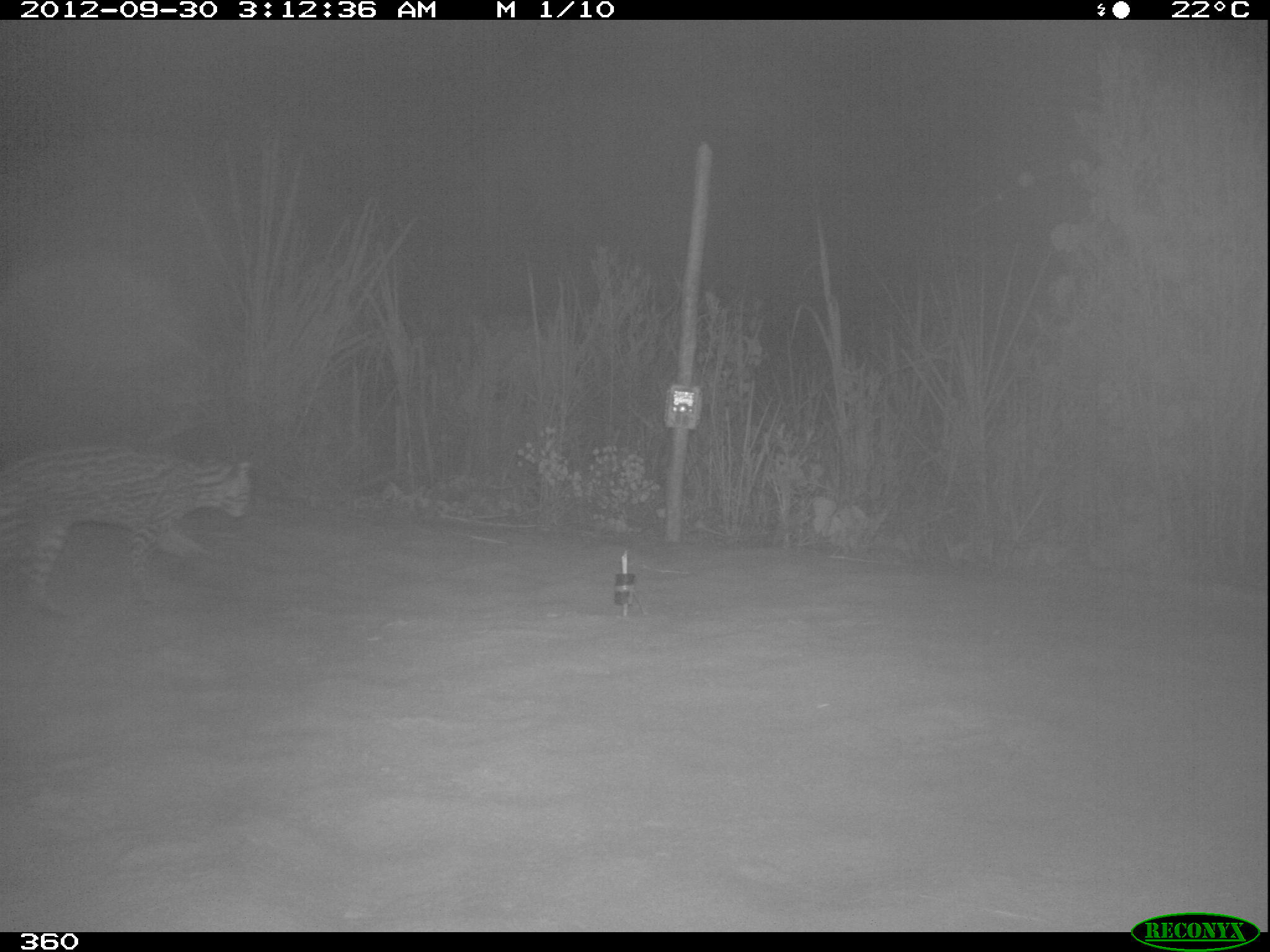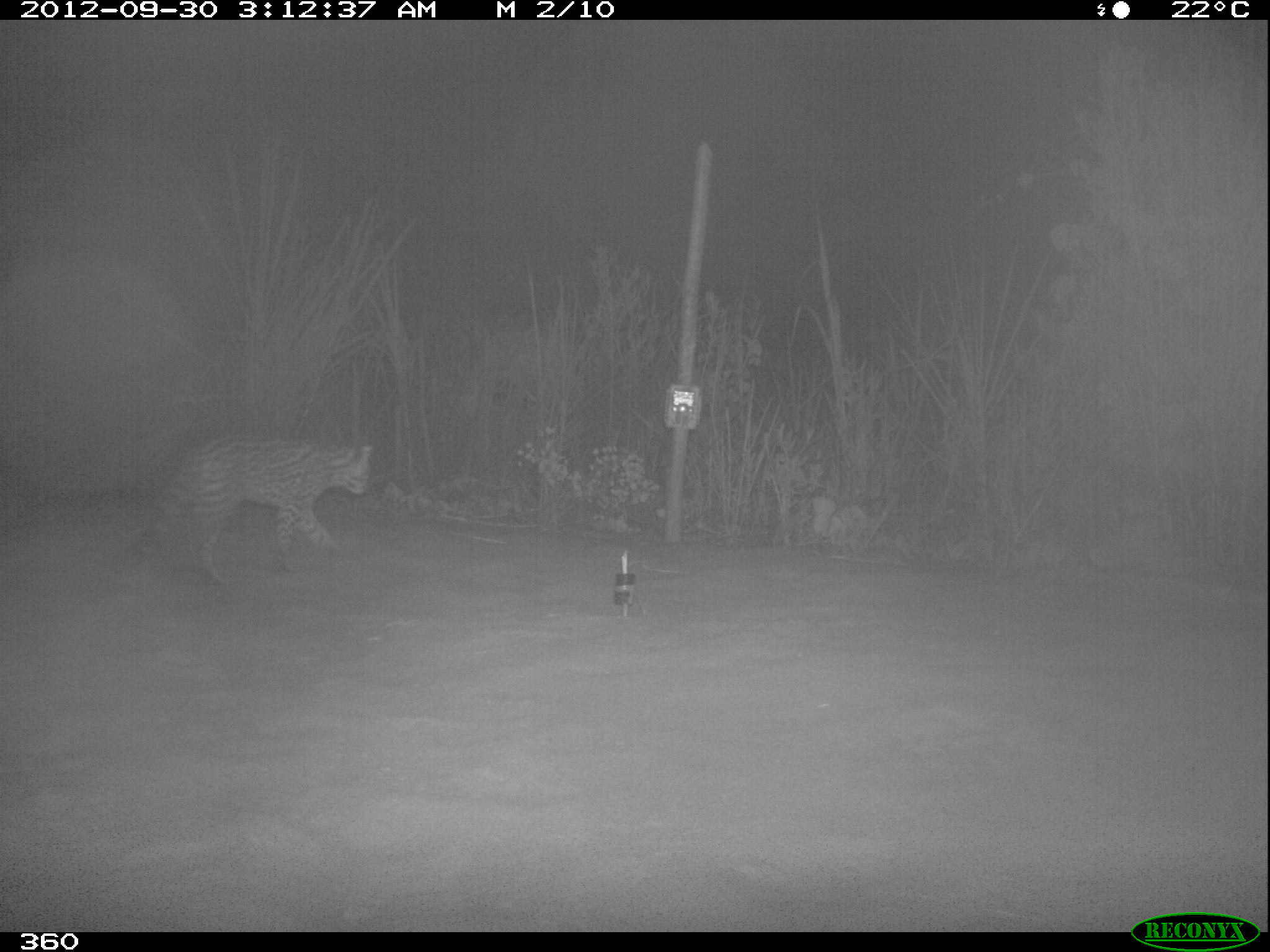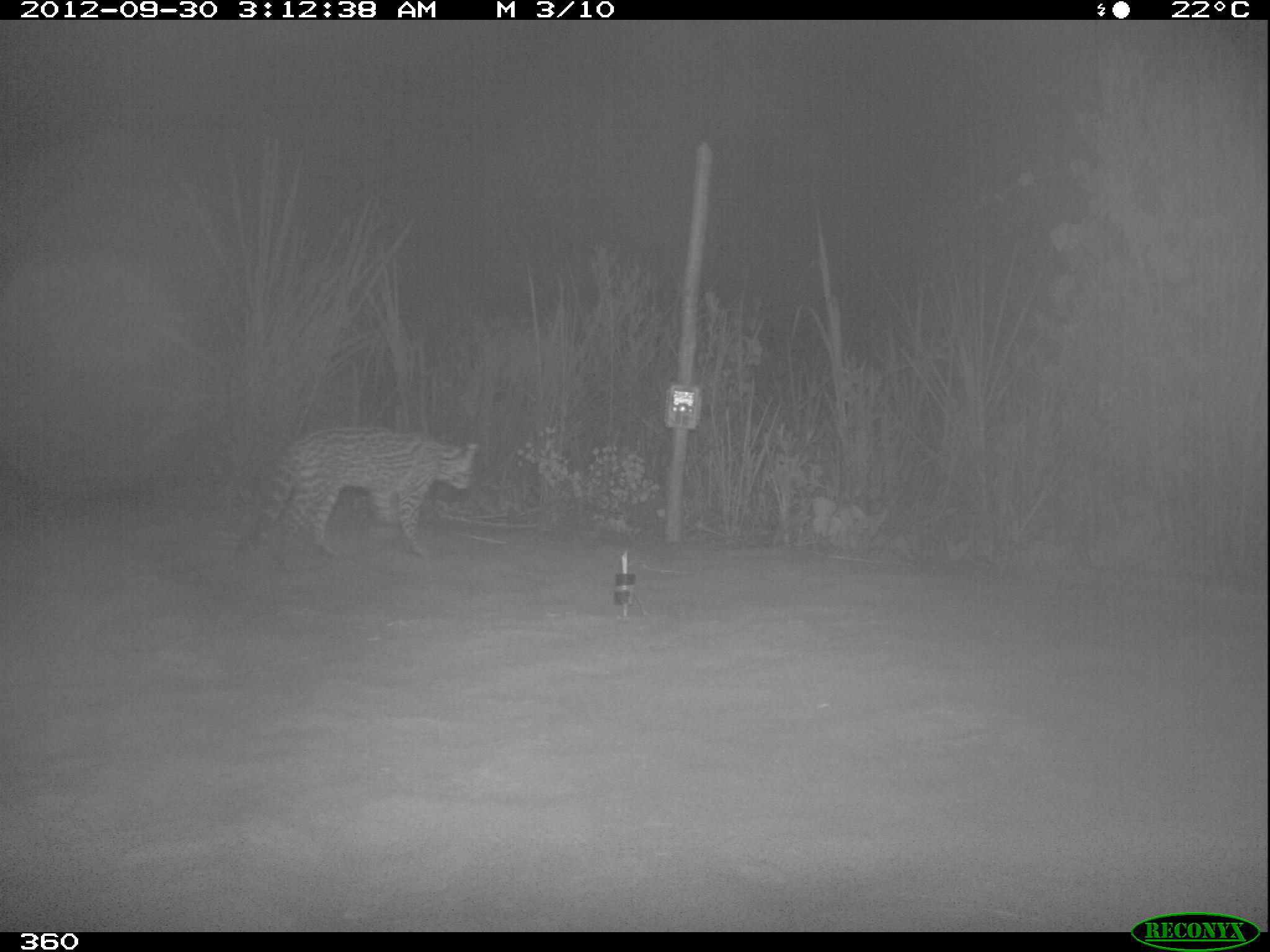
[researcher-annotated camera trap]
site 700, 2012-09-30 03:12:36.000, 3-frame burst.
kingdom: Animalia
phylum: Chordata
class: Mammalia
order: Carnivora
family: Felidae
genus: Leopardus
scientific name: Leopardus pardalis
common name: ocelot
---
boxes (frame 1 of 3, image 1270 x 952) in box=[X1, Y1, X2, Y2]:
leopardus pardalis: box=[0, 442, 250, 603]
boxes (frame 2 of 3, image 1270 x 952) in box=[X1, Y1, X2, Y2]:
leopardus pardalis: box=[124, 434, 372, 580]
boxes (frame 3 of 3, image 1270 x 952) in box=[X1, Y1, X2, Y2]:
leopardus pardalis: box=[233, 427, 477, 564]